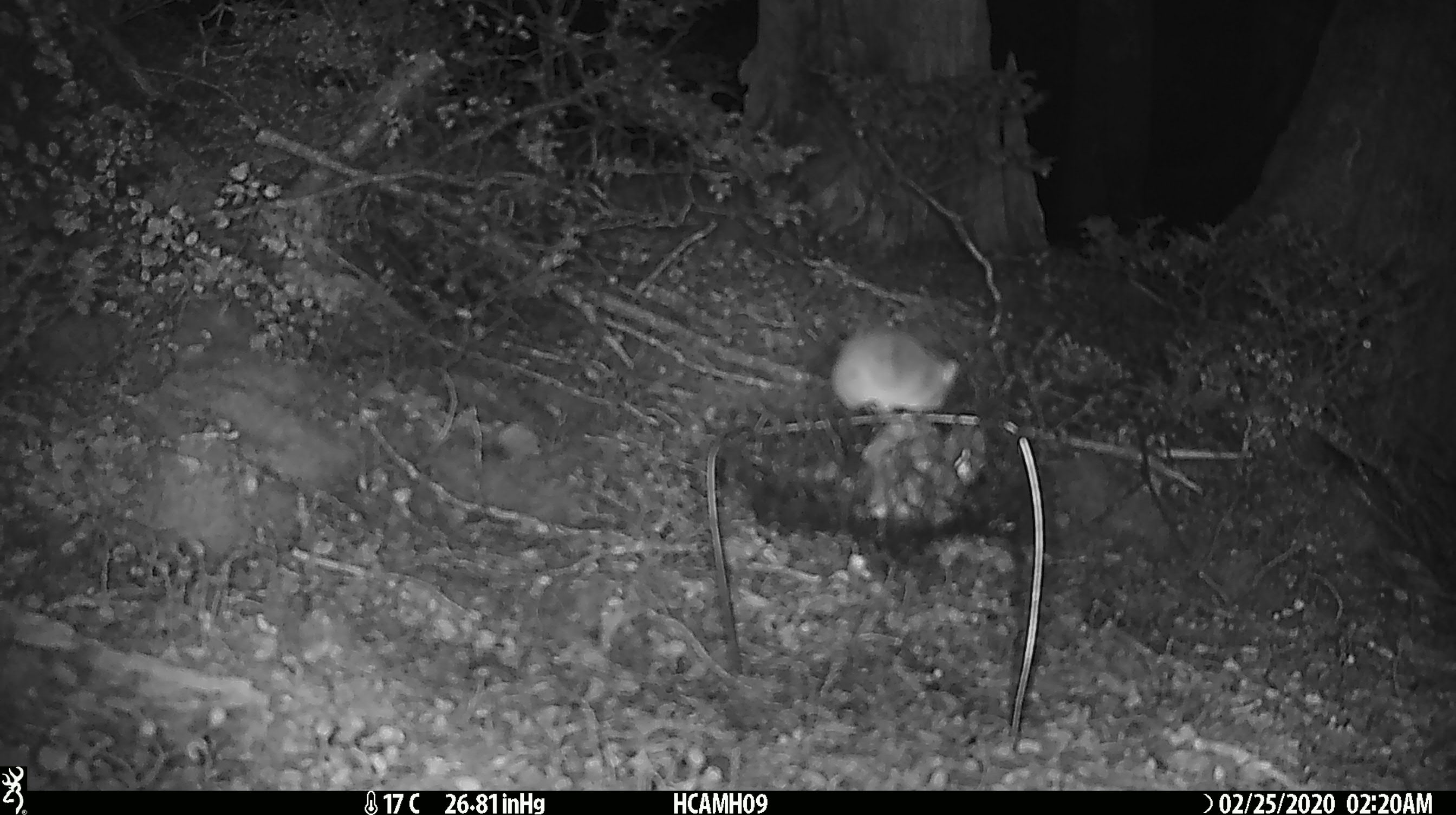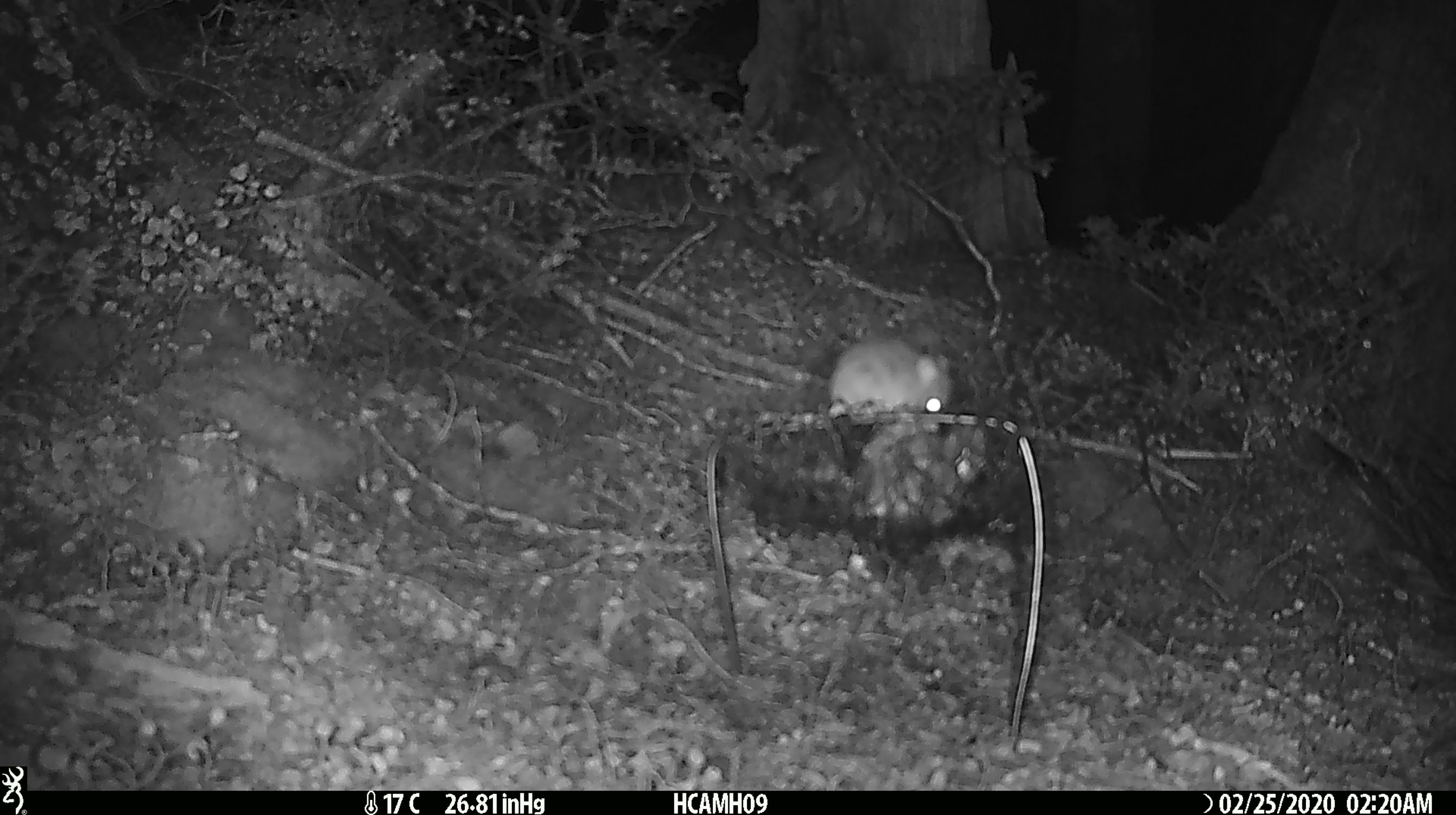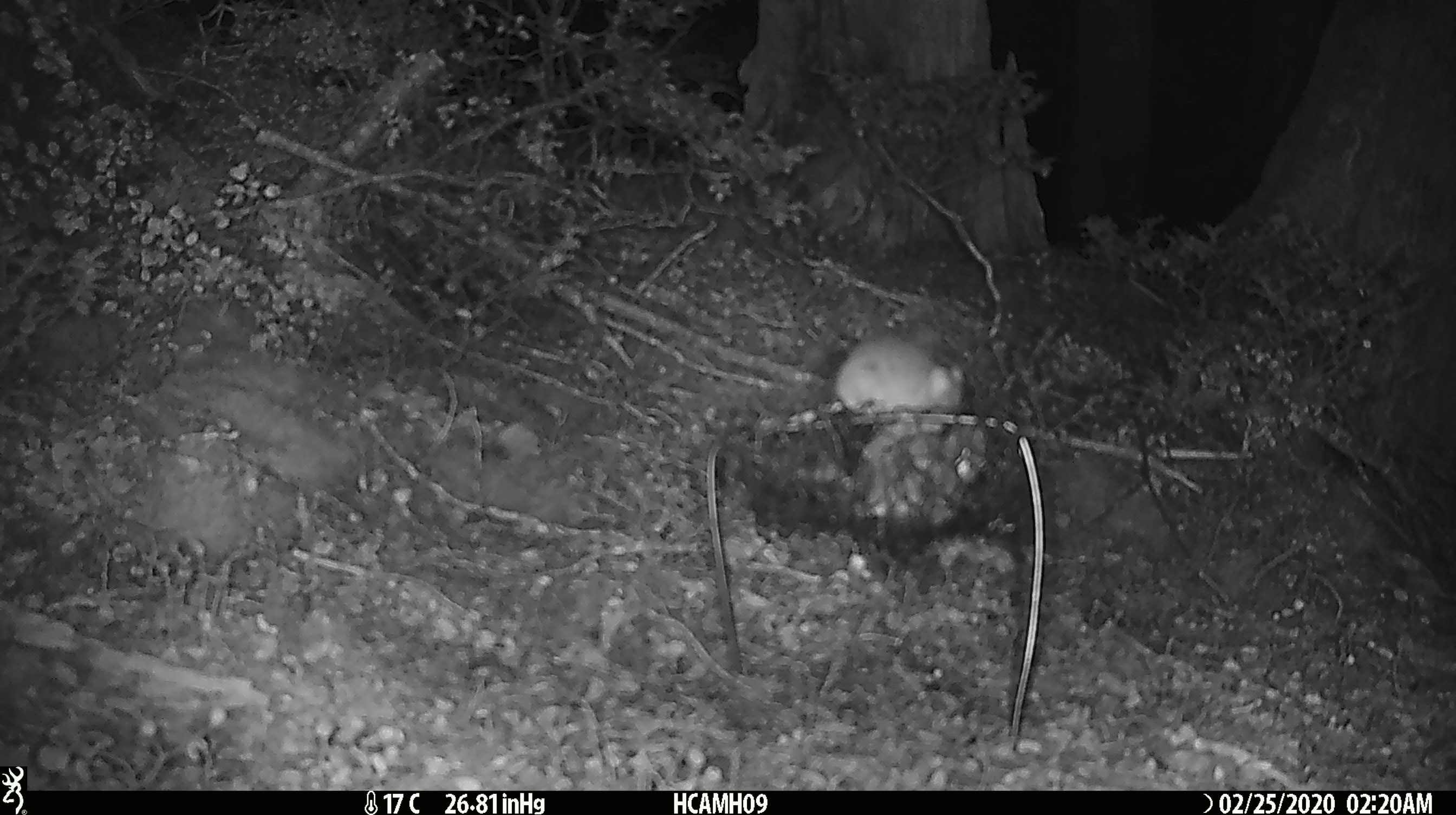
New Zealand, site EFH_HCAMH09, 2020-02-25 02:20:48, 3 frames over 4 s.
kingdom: Animalia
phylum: Chordata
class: Mammalia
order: Rodentia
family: Muridae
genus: Mus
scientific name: Mus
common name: mouse